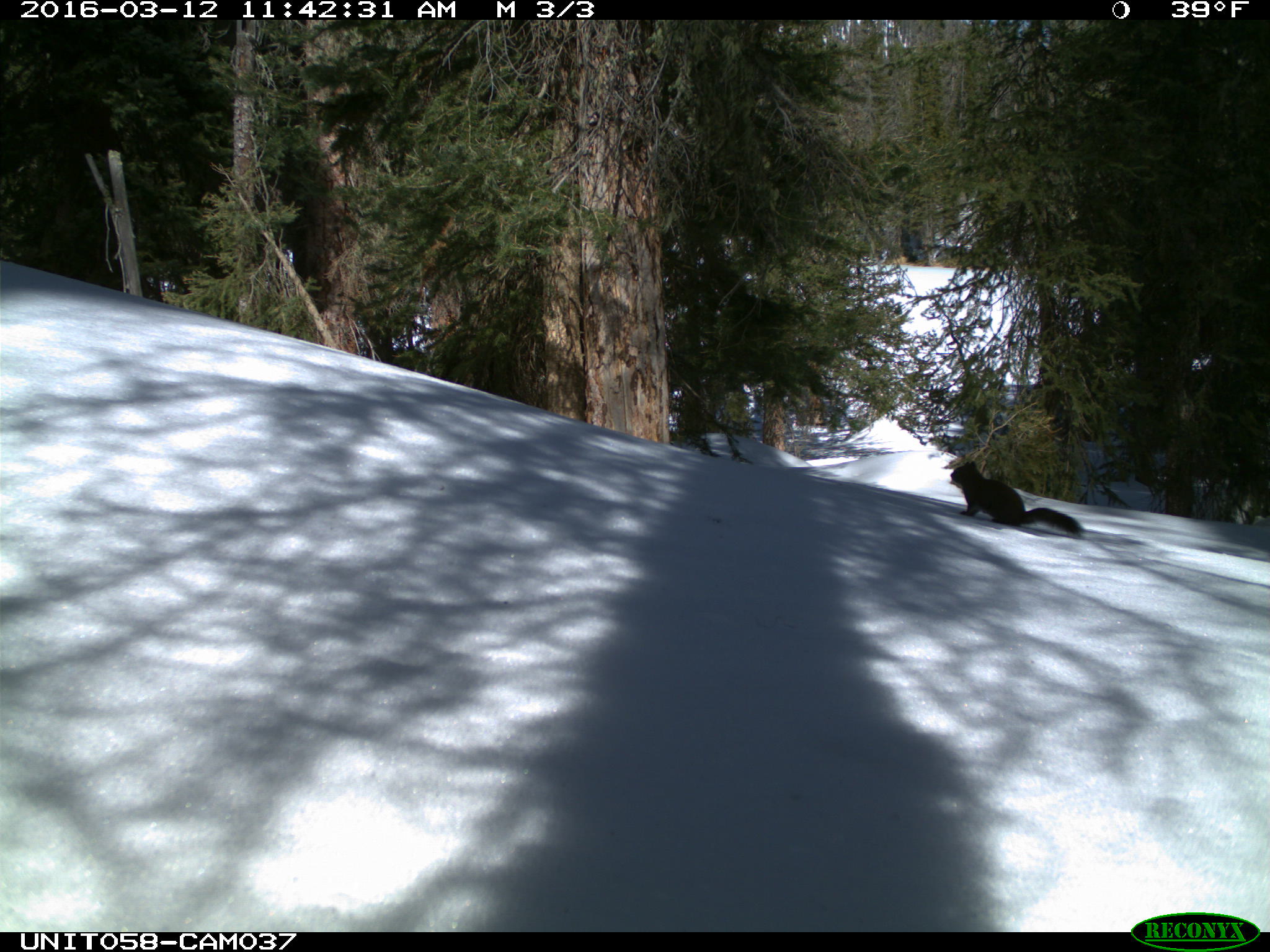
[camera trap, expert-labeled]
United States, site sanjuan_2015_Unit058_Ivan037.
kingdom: Animalia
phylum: Chordata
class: Mammalia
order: Rodentia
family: Sciuridae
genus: Tamiasciurus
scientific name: Tamiasciurus hudsonicus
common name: american red squirrel